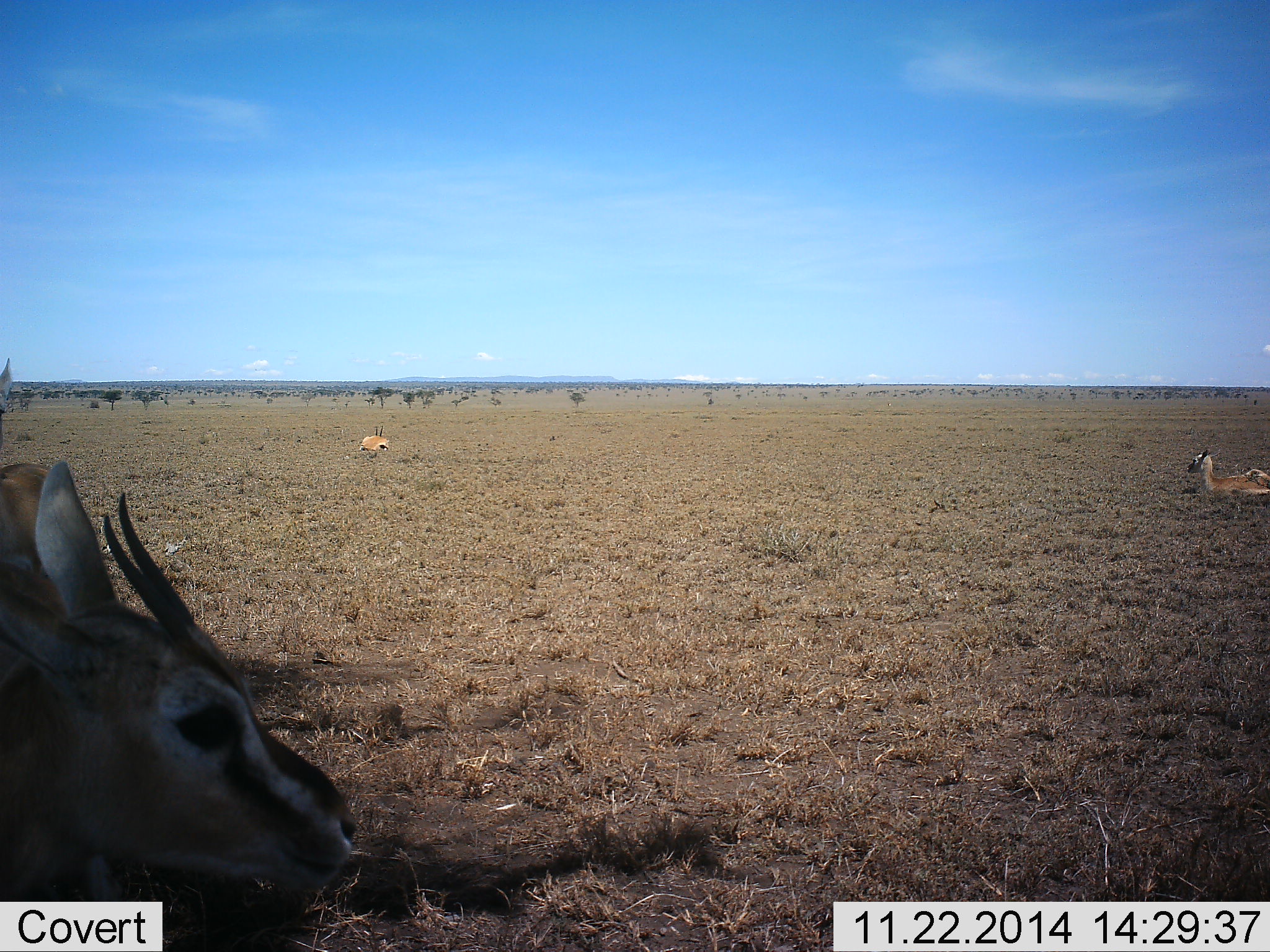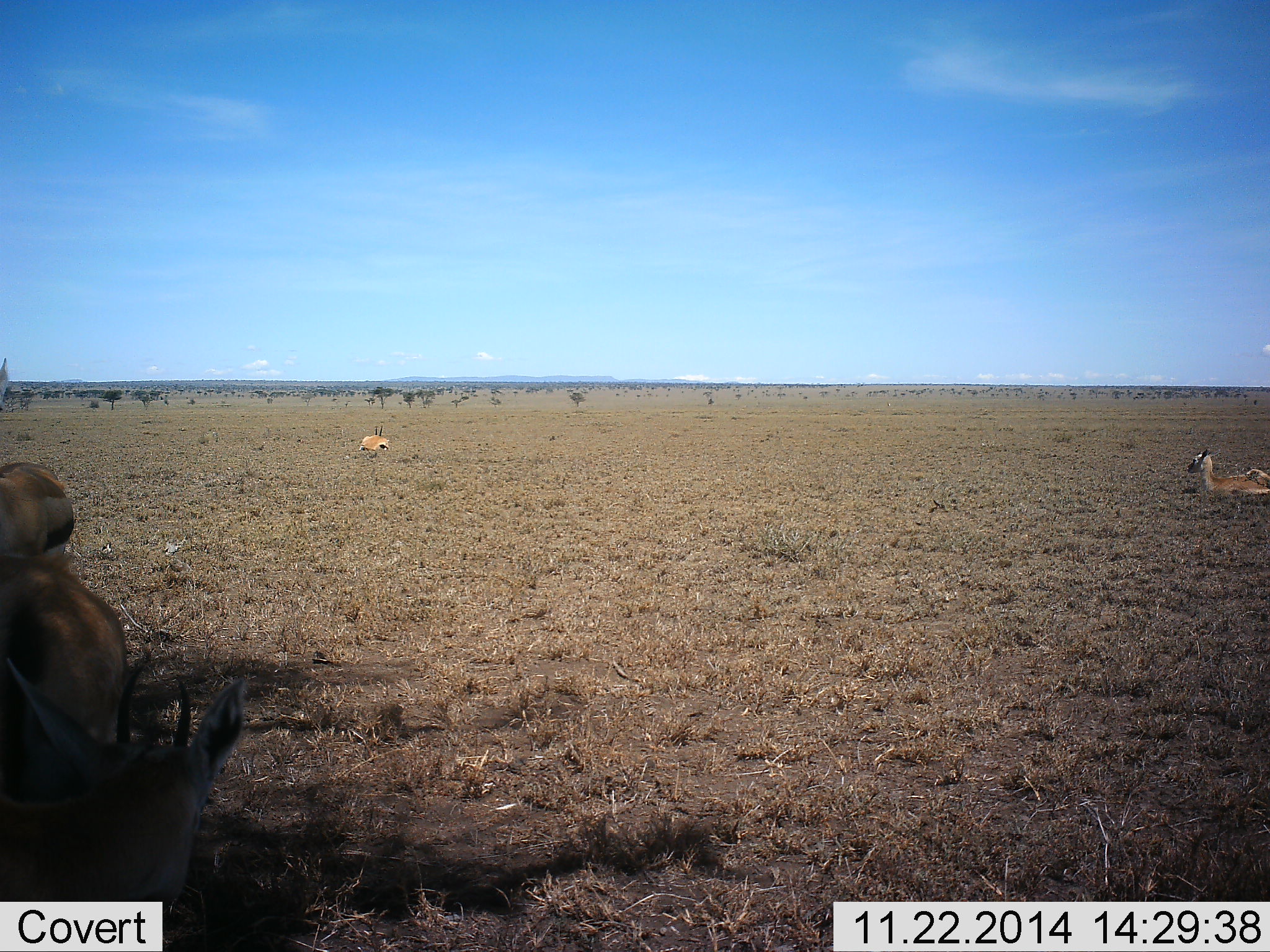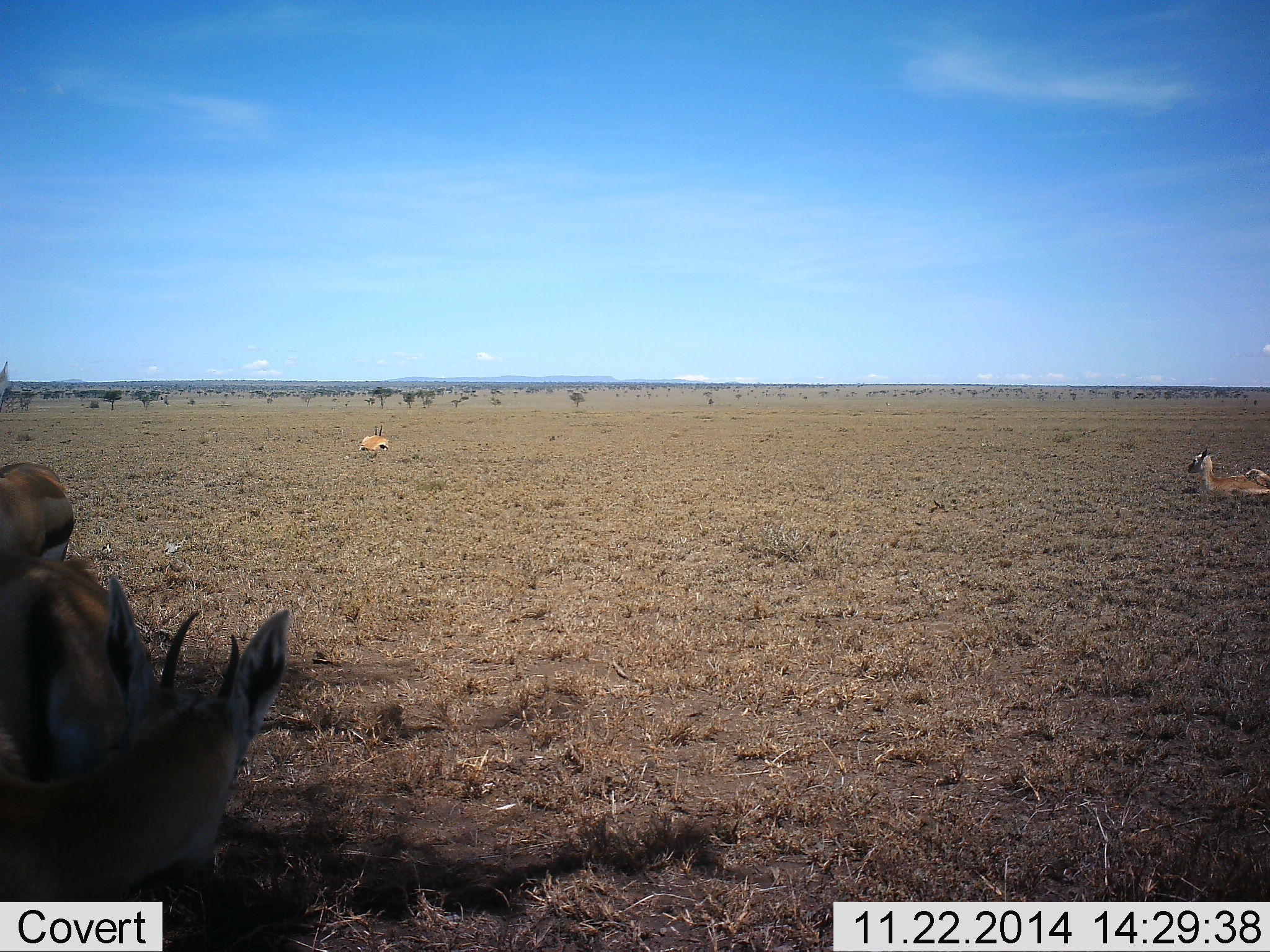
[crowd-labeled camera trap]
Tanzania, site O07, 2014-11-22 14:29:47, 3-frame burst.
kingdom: Animalia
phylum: Chordata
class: Mammalia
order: Artiodactyla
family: Bovidae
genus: Eudorcas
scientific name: Eudorcas thomsonii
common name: thomson's gazelle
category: gazellethomsons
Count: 4.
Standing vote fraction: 80%.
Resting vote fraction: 80%.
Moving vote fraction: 10%.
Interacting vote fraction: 0%.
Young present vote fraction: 0%.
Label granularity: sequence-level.